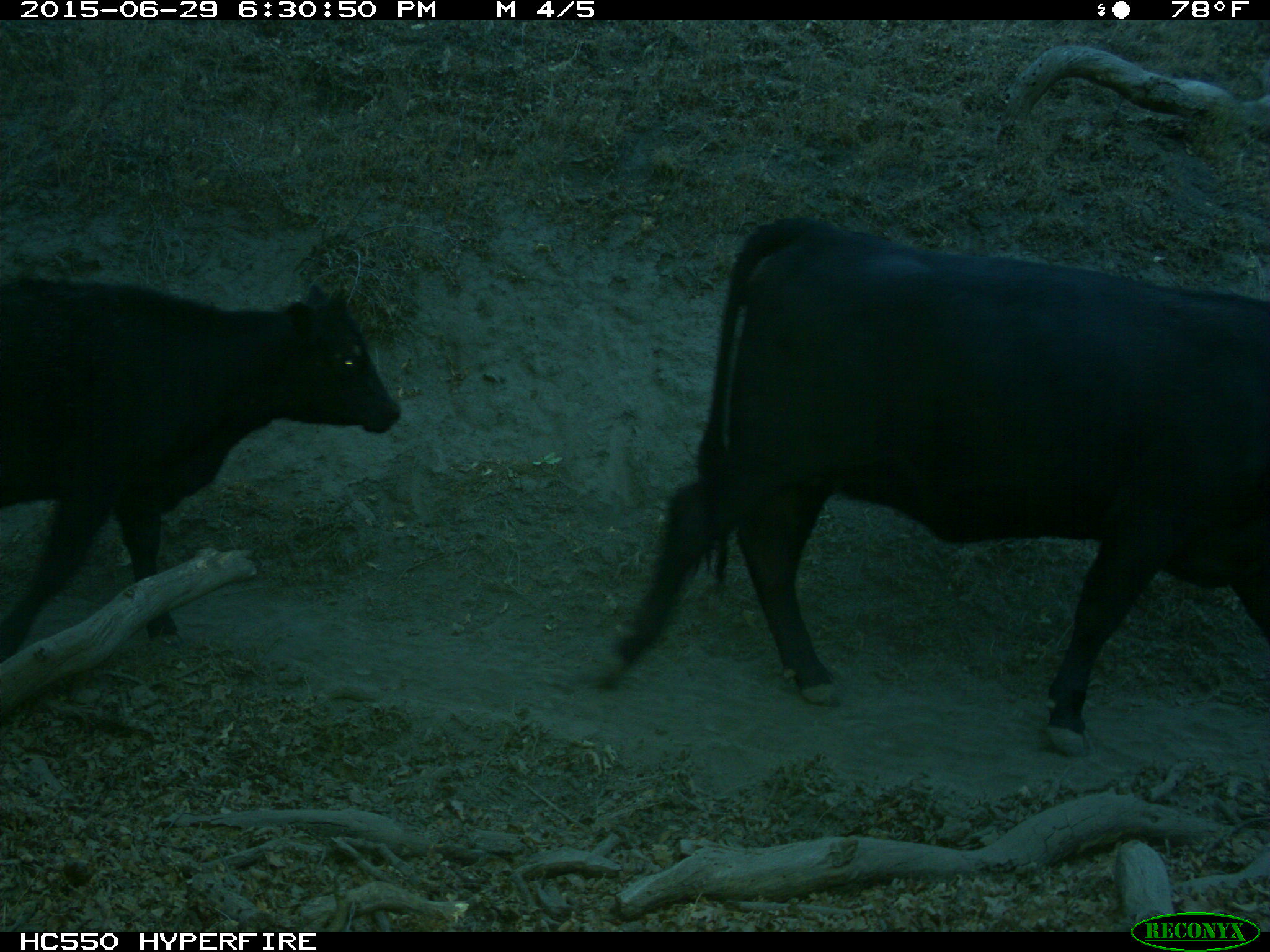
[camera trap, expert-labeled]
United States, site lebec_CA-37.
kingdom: Animalia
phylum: Chordata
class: Mammalia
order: Artiodactyla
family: Bovidae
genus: Bos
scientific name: Bos taurus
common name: domestic cow